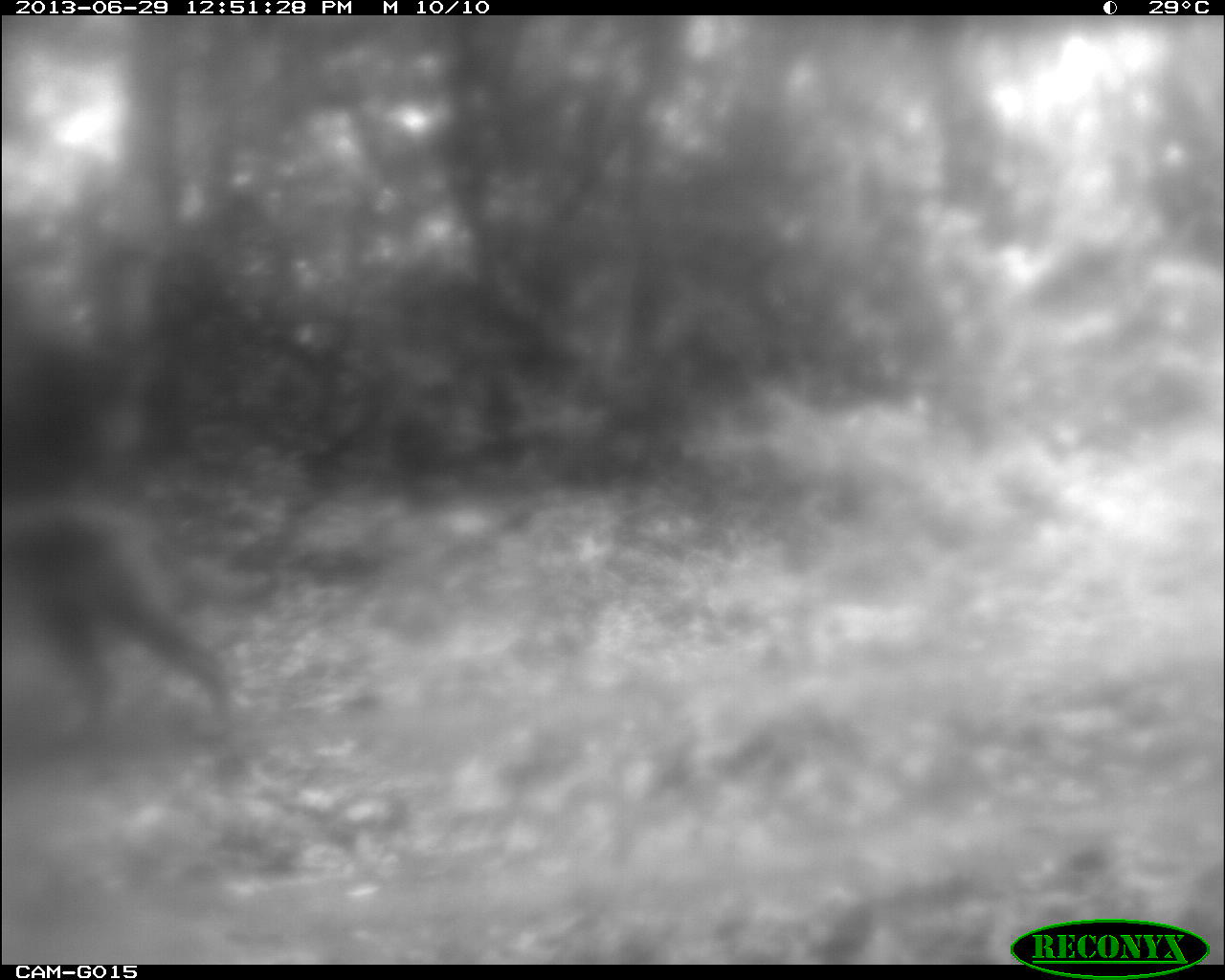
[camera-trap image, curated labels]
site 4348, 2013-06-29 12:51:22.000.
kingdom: Animalia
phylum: Chordata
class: Mammalia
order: Carnivora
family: Felidae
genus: Puma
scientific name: Puma concolor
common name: mountain lion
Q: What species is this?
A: Puma concolor (mountain lion).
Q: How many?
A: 1.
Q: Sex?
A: Male.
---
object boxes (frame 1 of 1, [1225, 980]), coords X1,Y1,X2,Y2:
puma concolor: 4,499,234,748